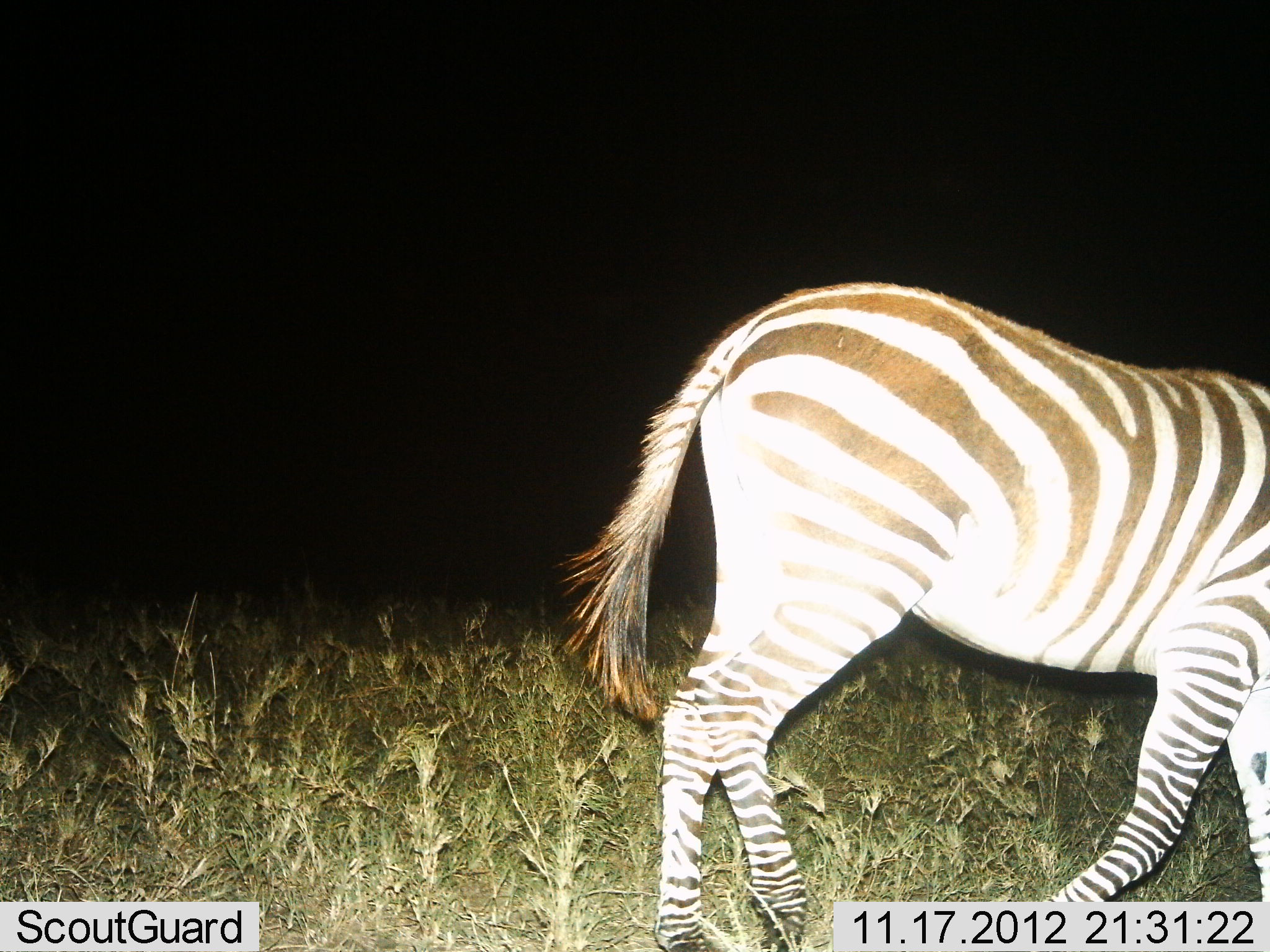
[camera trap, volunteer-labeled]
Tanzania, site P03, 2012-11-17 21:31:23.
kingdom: Animalia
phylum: Chordata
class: Mammalia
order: Perissodactyla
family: Equidae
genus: Equus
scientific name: Equus quagga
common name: plains zebra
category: zebra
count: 1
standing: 20%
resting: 0%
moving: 80%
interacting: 0%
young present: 0%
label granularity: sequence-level